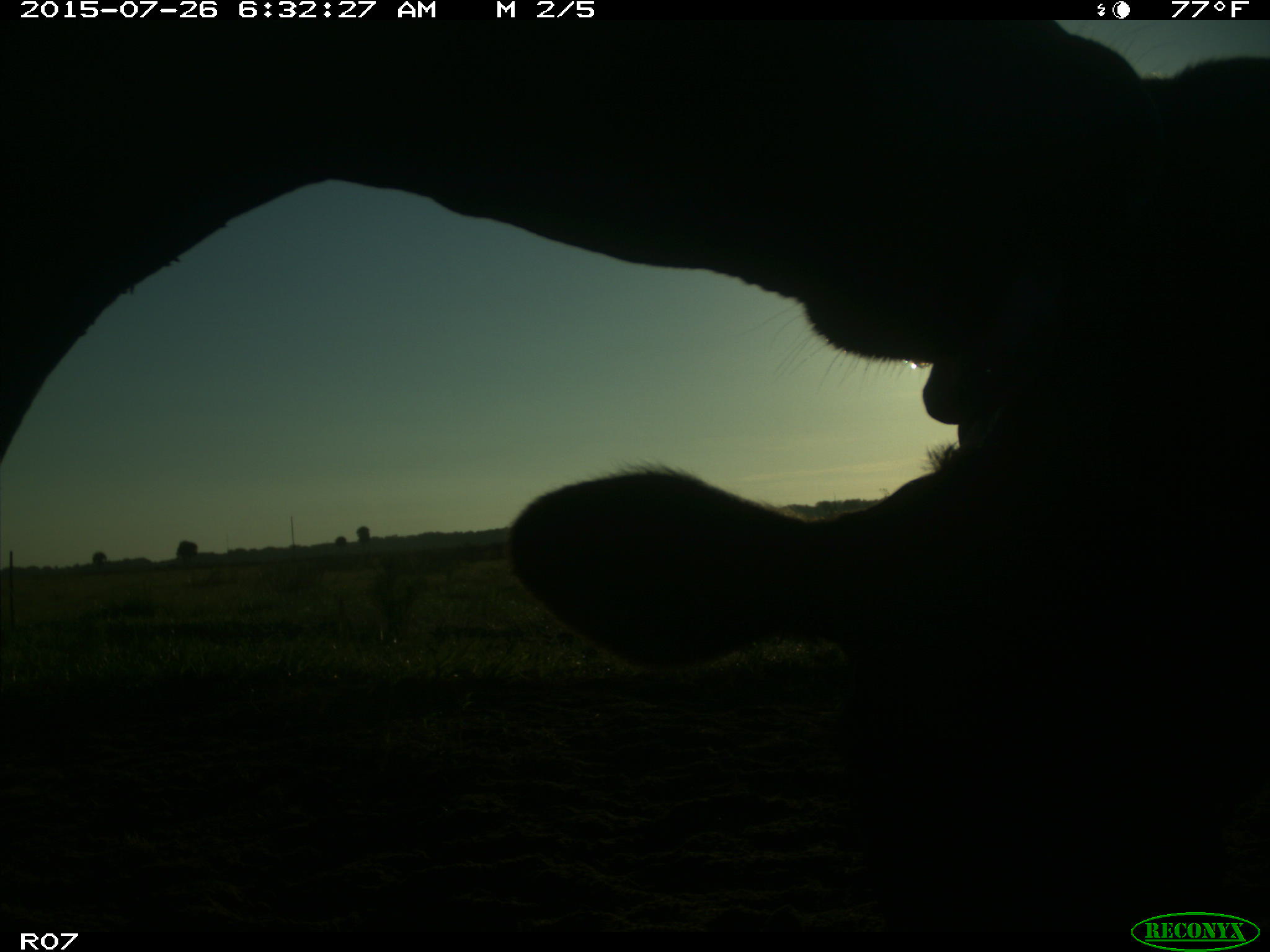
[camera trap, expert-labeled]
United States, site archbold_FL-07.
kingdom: Animalia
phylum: Chordata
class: Mammalia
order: Artiodactyla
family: Bovidae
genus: Bos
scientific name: Bos taurus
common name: domestic cow